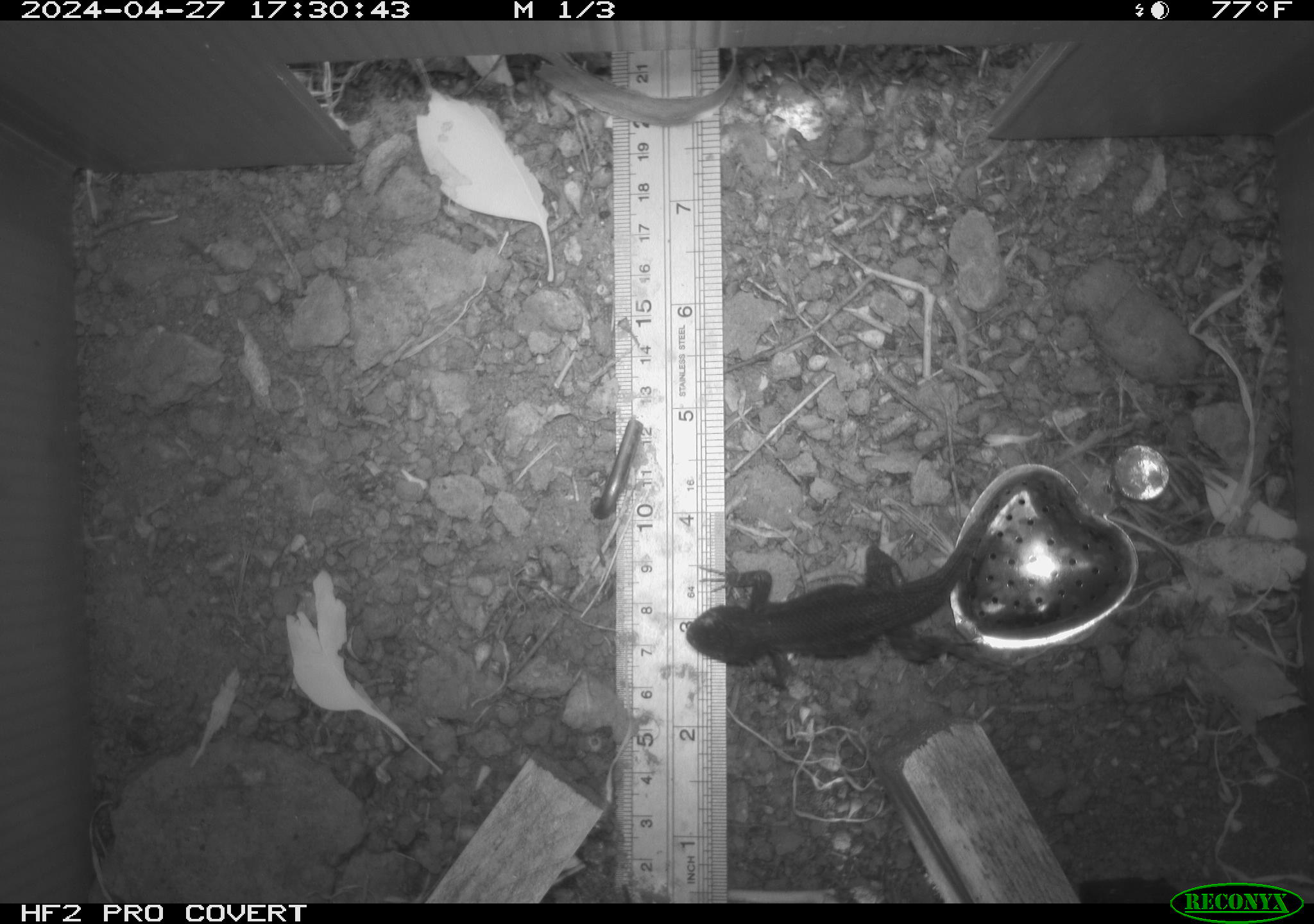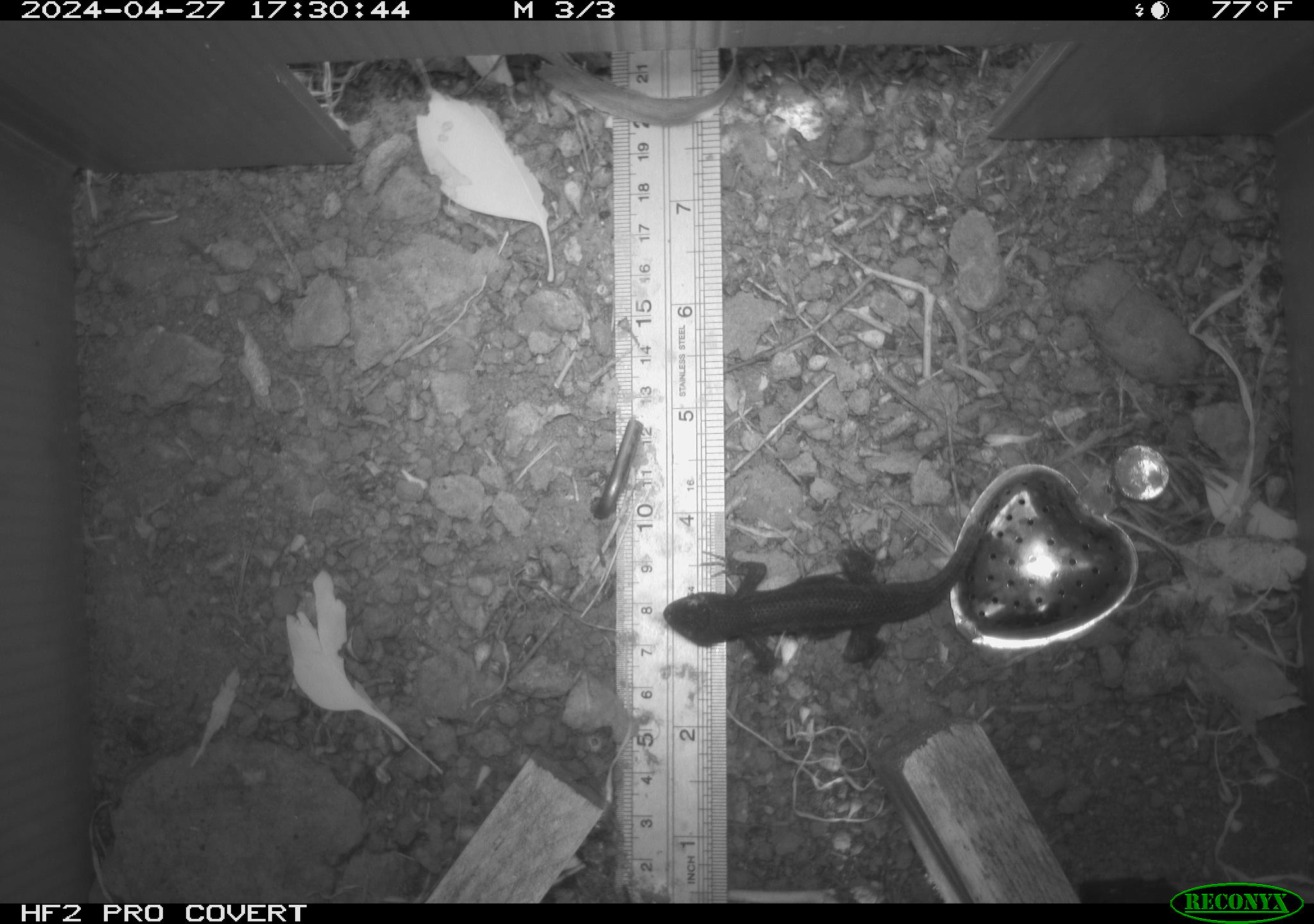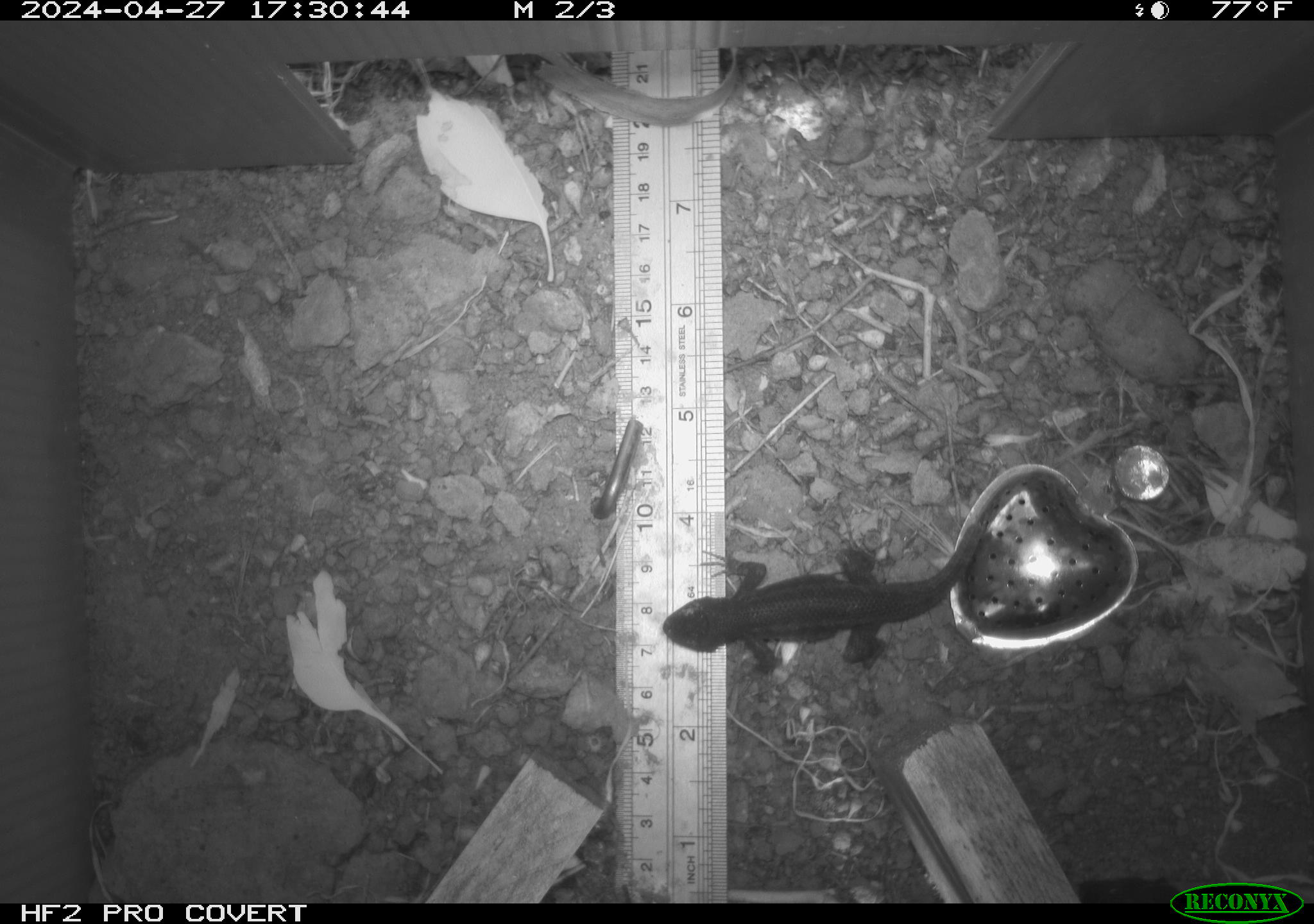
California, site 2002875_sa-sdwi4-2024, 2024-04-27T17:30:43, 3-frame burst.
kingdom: Animalia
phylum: Chordata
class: Reptilia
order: Squamata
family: Phrynosomatidae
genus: Sceloporus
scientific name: Sceloporus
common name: spiny lizards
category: sceloporus species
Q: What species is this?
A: Sceloporus species (spiny lizards) (Sceloporus).